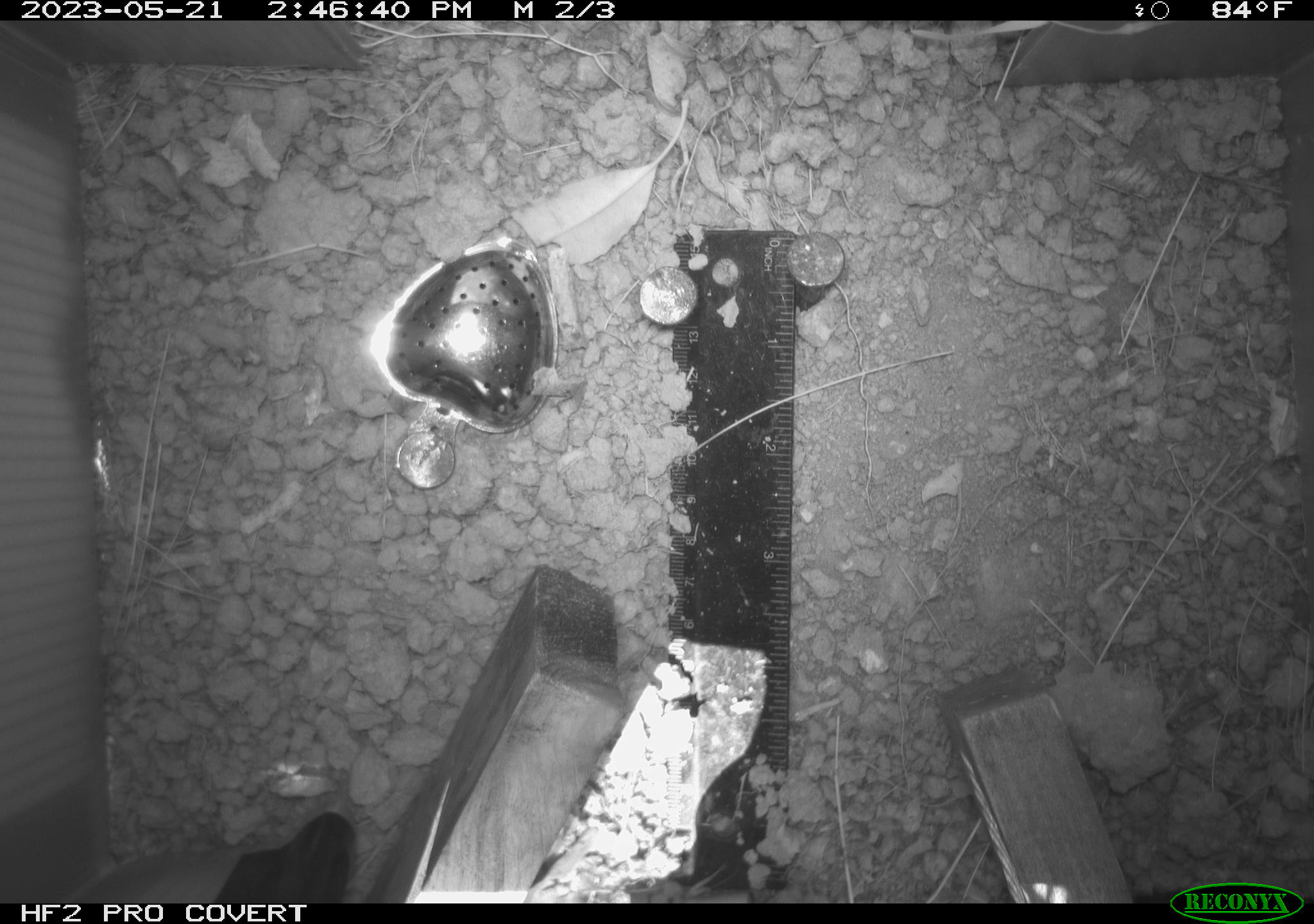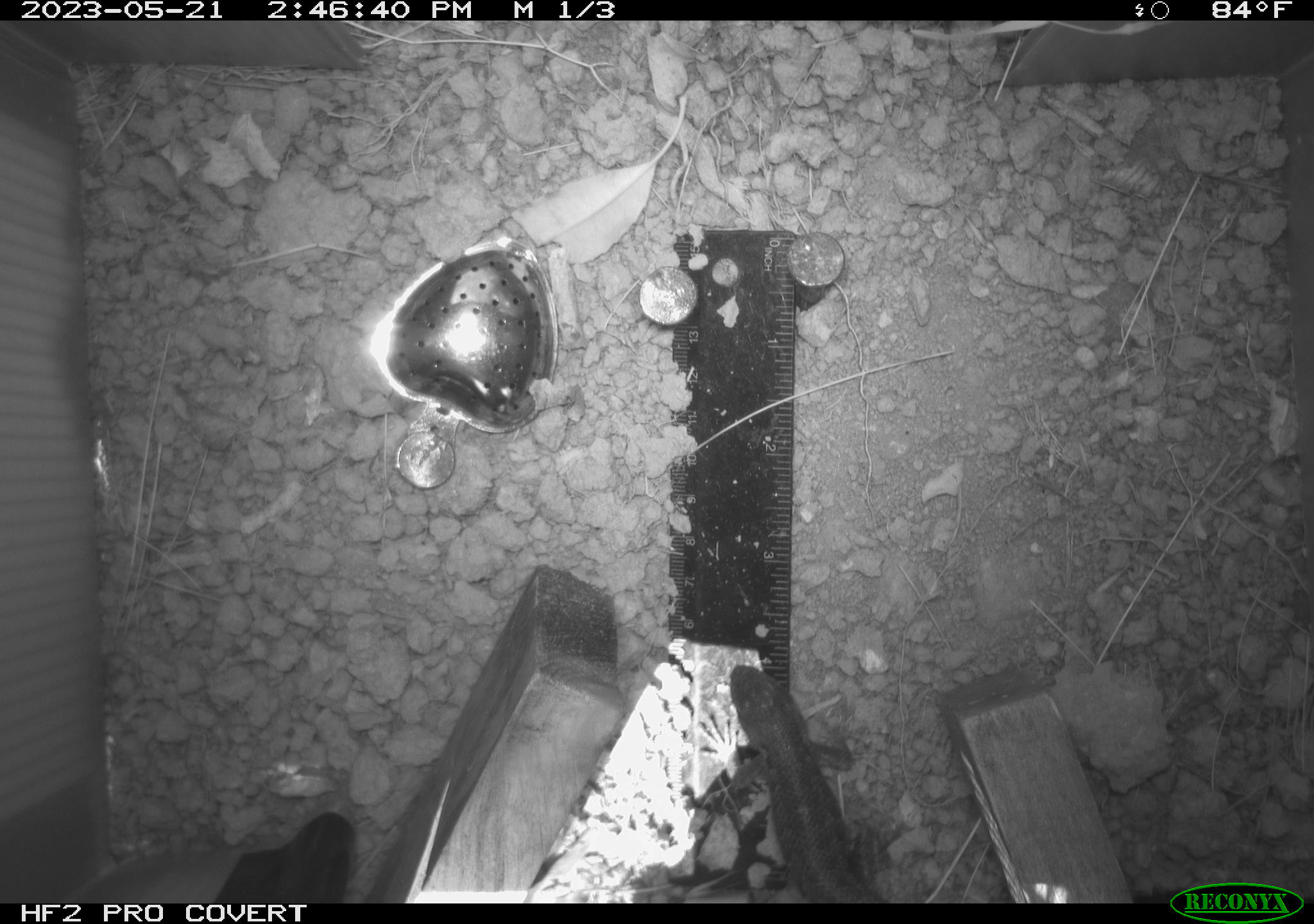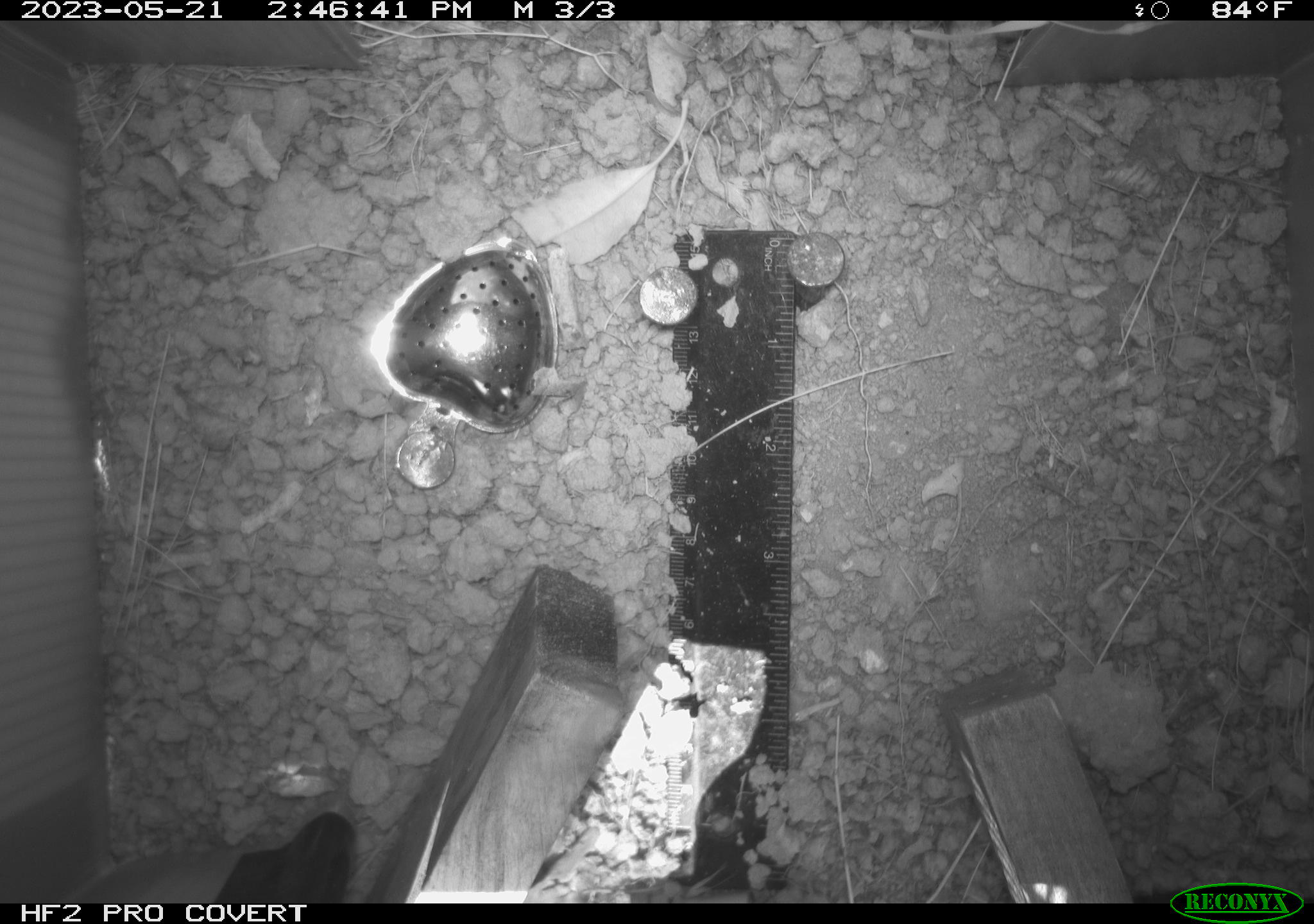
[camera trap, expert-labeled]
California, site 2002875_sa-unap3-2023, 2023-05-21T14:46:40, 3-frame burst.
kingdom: Animalia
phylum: Chordata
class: Reptilia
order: Squamata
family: Phrynosomatidae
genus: Sceloporus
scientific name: Sceloporus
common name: spiny lizards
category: sceloporus species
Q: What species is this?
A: Sceloporus species (spiny lizards) (Sceloporus).